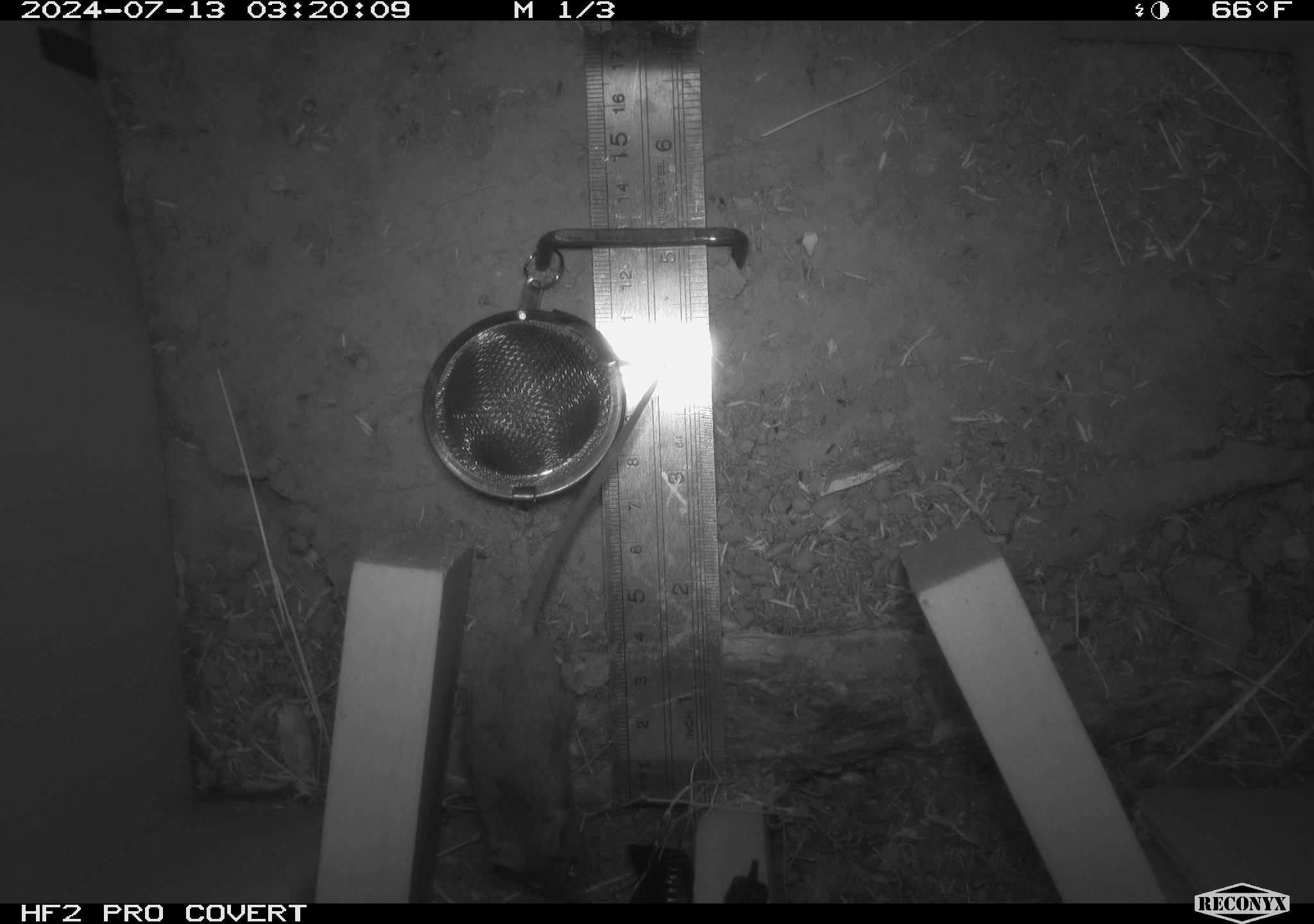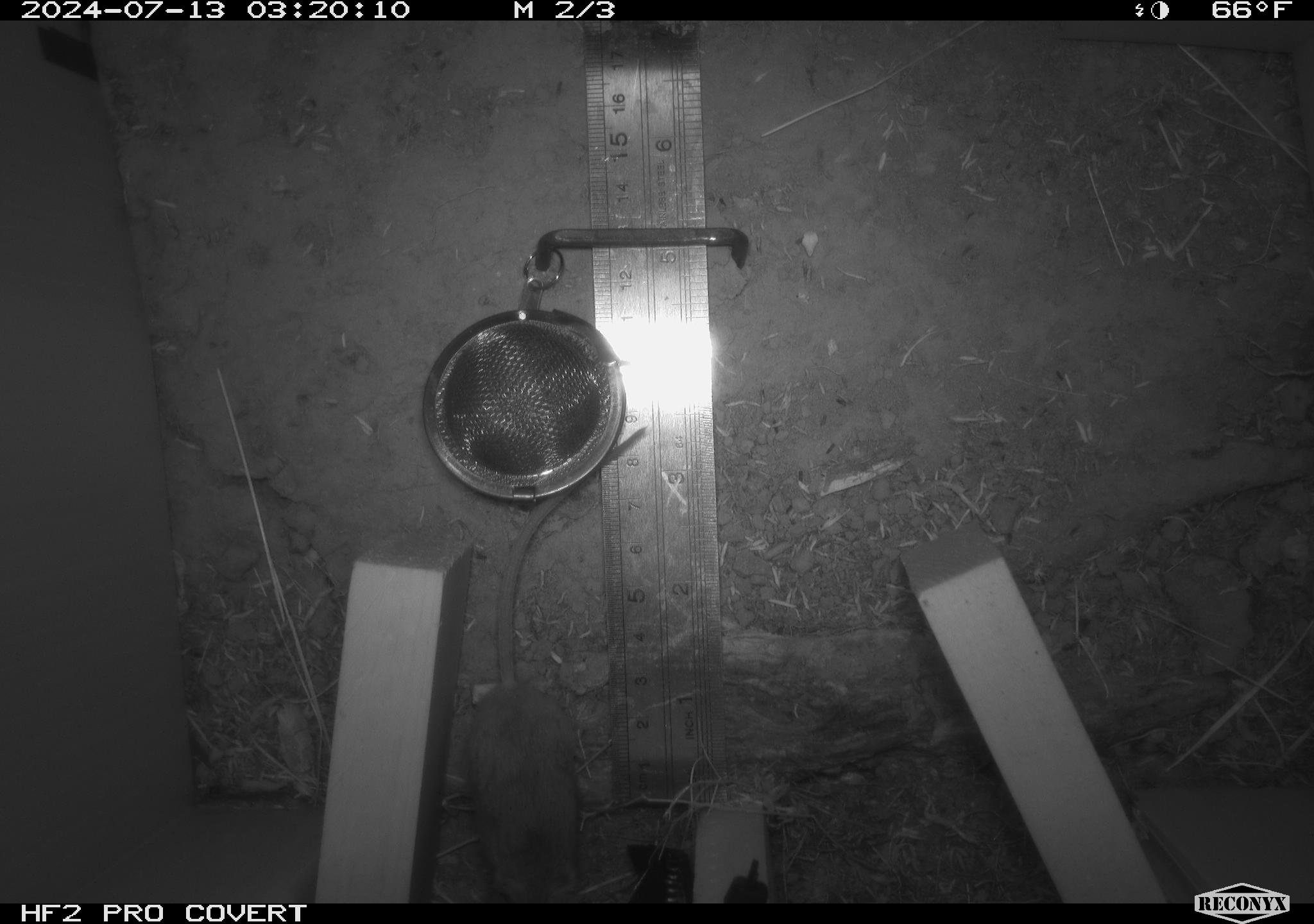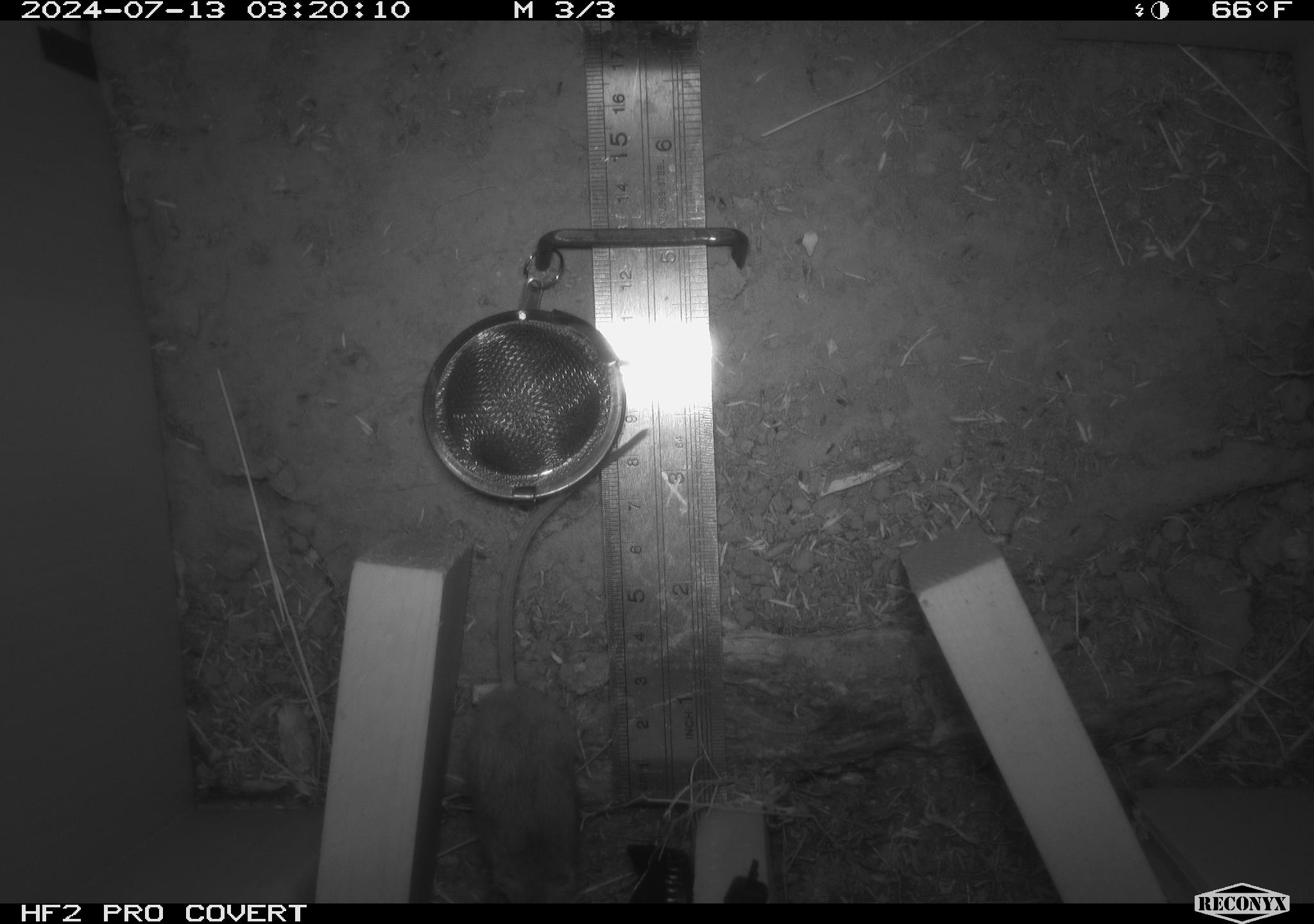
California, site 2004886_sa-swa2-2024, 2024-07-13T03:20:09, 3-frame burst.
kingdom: Animalia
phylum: Chordata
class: Mammalia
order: Rodentia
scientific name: Rodentia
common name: mouse species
Mouse species (Rodentia).